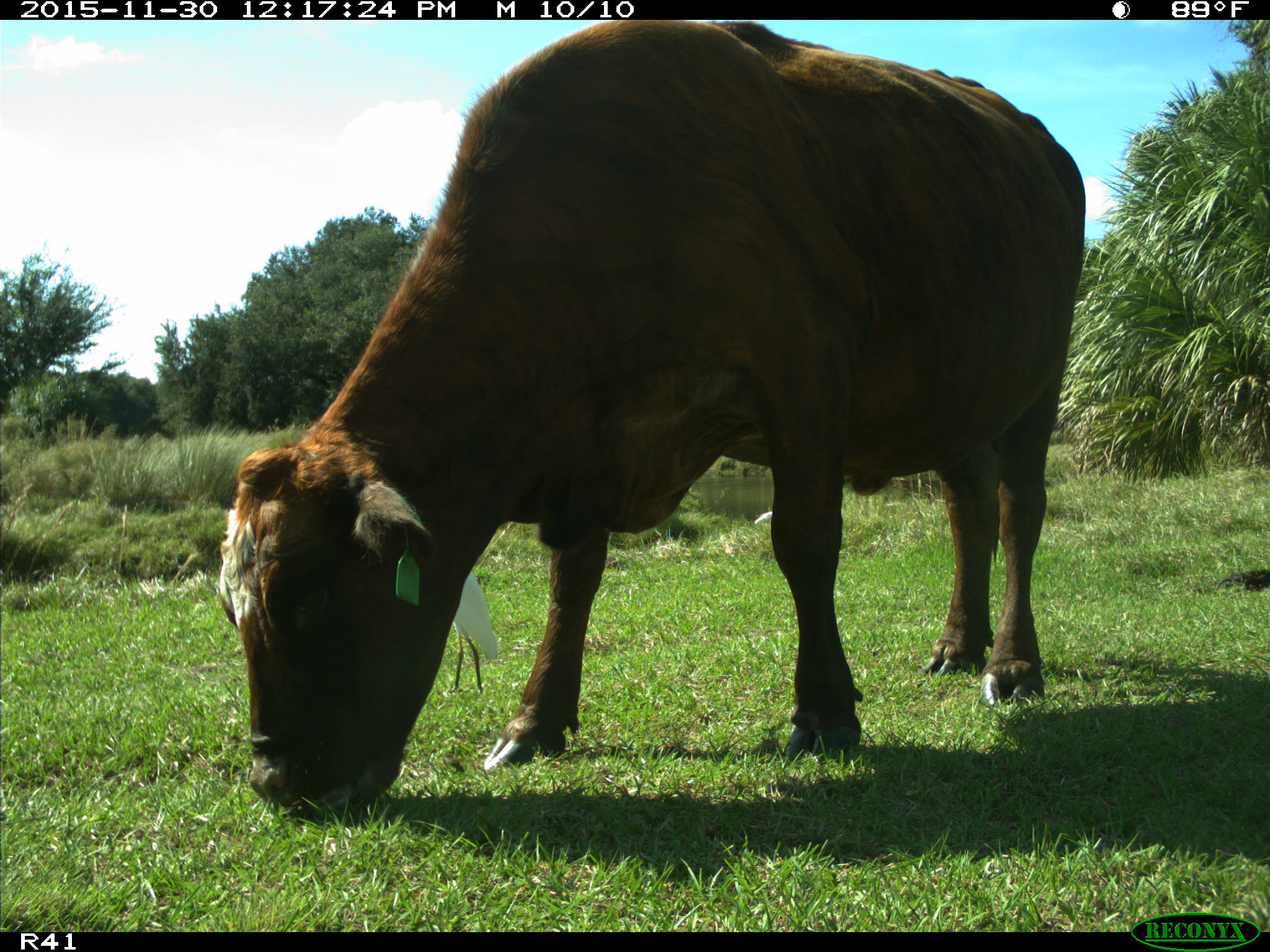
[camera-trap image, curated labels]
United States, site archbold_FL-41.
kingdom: Animalia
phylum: Chordata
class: Mammalia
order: Artiodactyla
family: Bovidae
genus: Bos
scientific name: Bos taurus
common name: domestic cow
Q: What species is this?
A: Bos taurus (domestic cow).